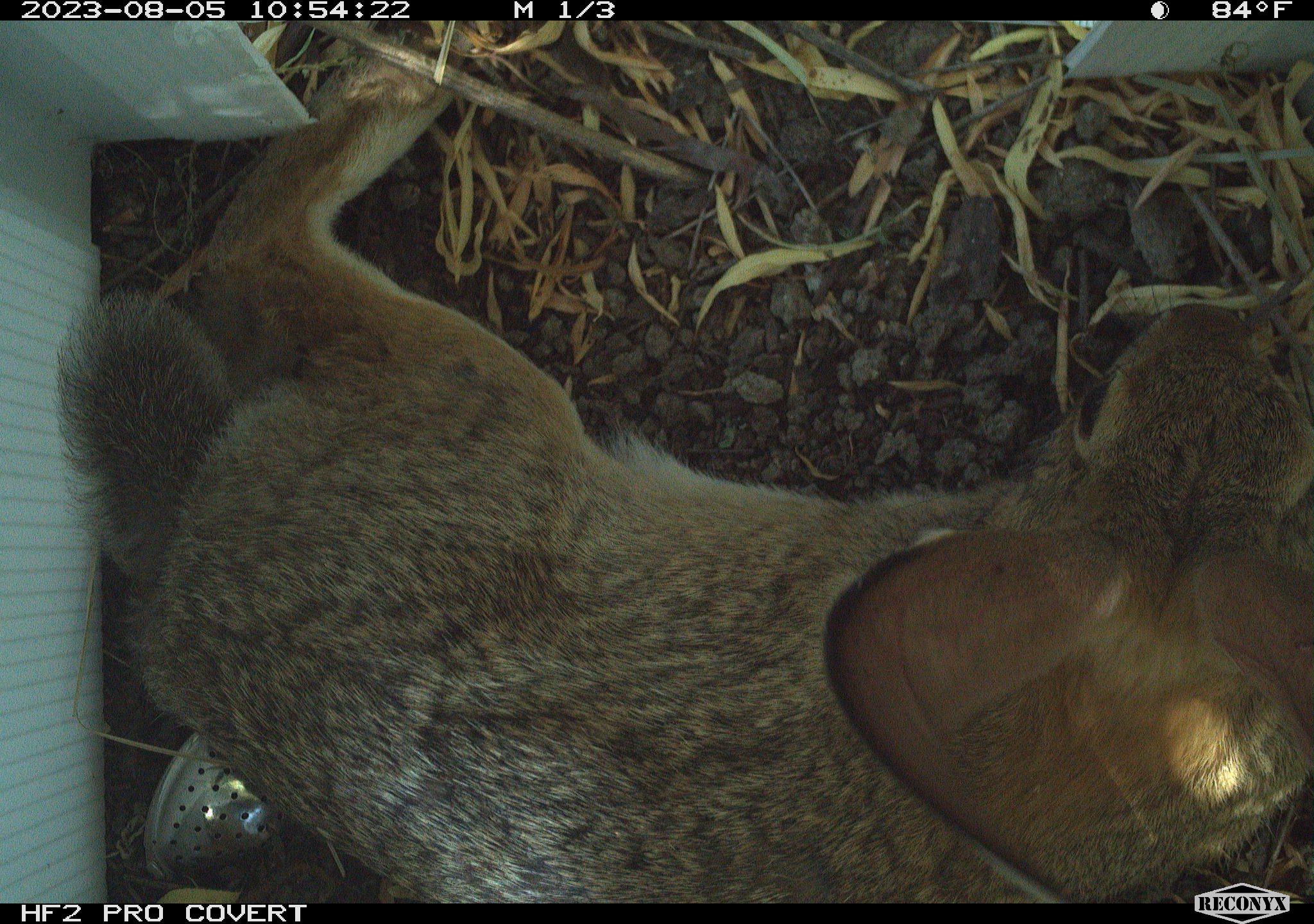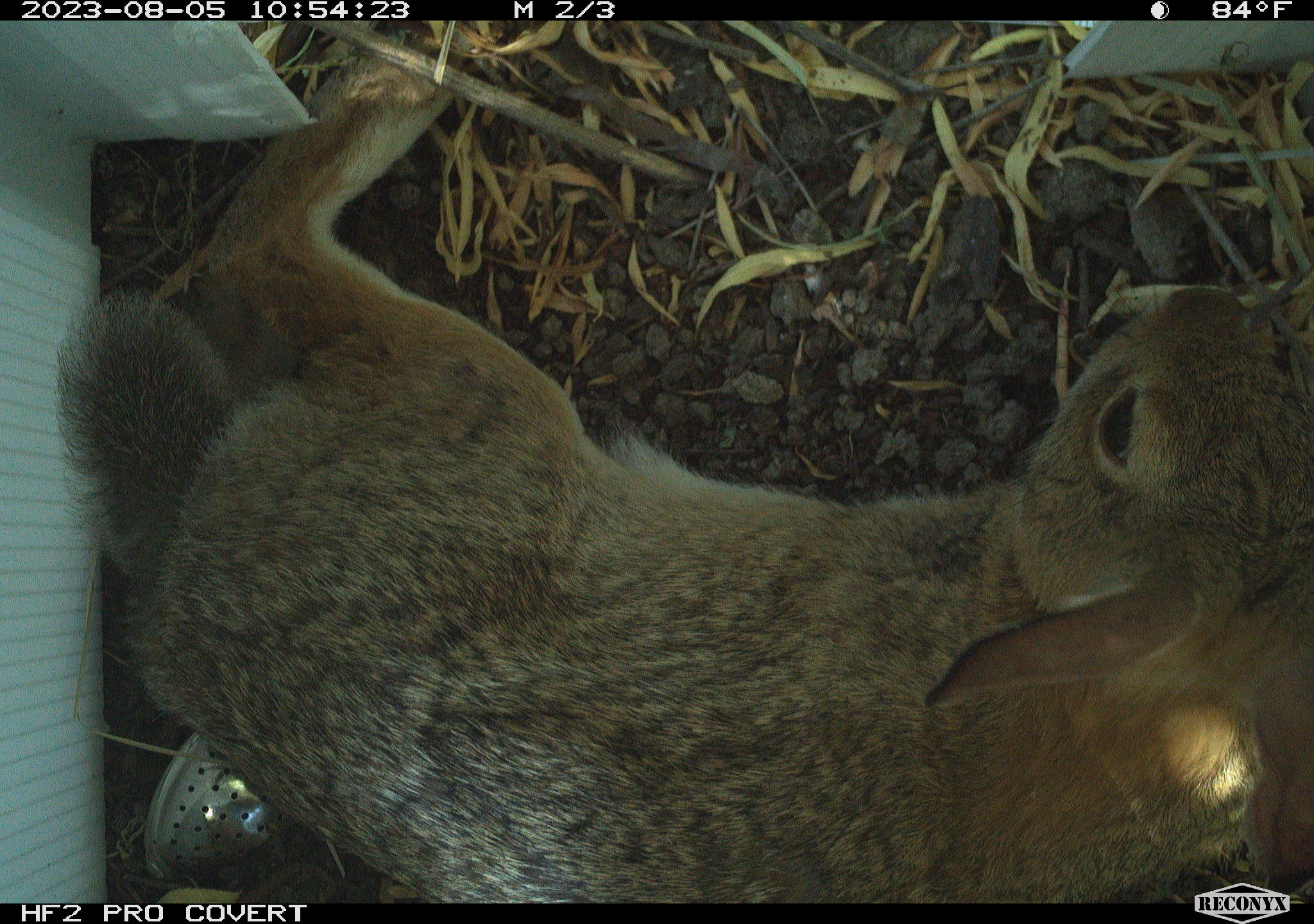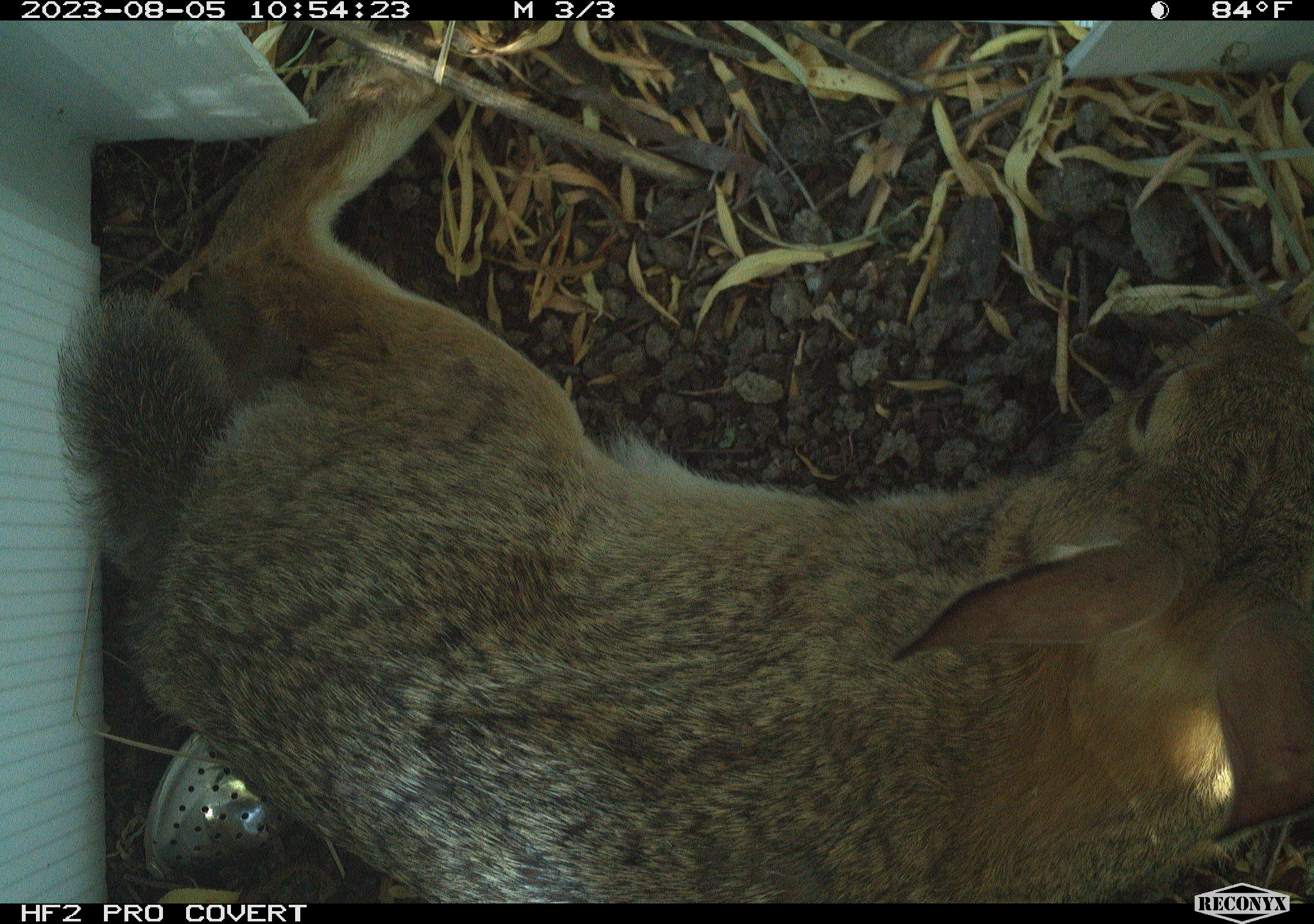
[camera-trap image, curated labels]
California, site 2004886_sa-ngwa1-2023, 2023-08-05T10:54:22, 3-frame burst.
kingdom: Animalia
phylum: Chordata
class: Mammalia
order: Lagomorpha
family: Leporidae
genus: Sylvilagus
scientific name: Sylvilagus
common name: cottontail rabbits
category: sylvilagus species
Sylvilagus species (cottontail rabbits) (Sylvilagus).